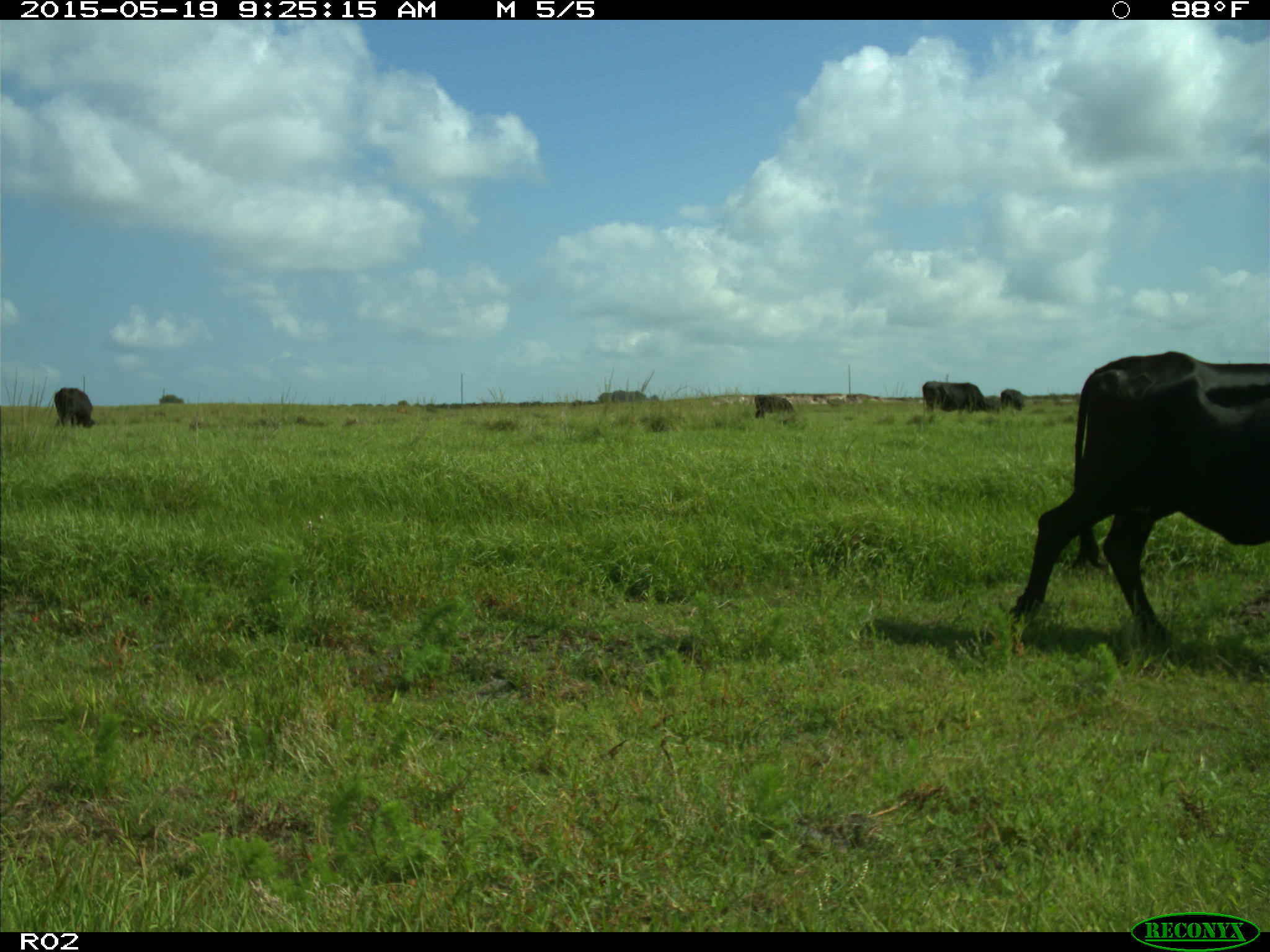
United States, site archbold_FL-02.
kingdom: Animalia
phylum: Chordata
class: Mammalia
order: Artiodactyla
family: Bovidae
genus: Bos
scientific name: Bos taurus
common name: domestic cow